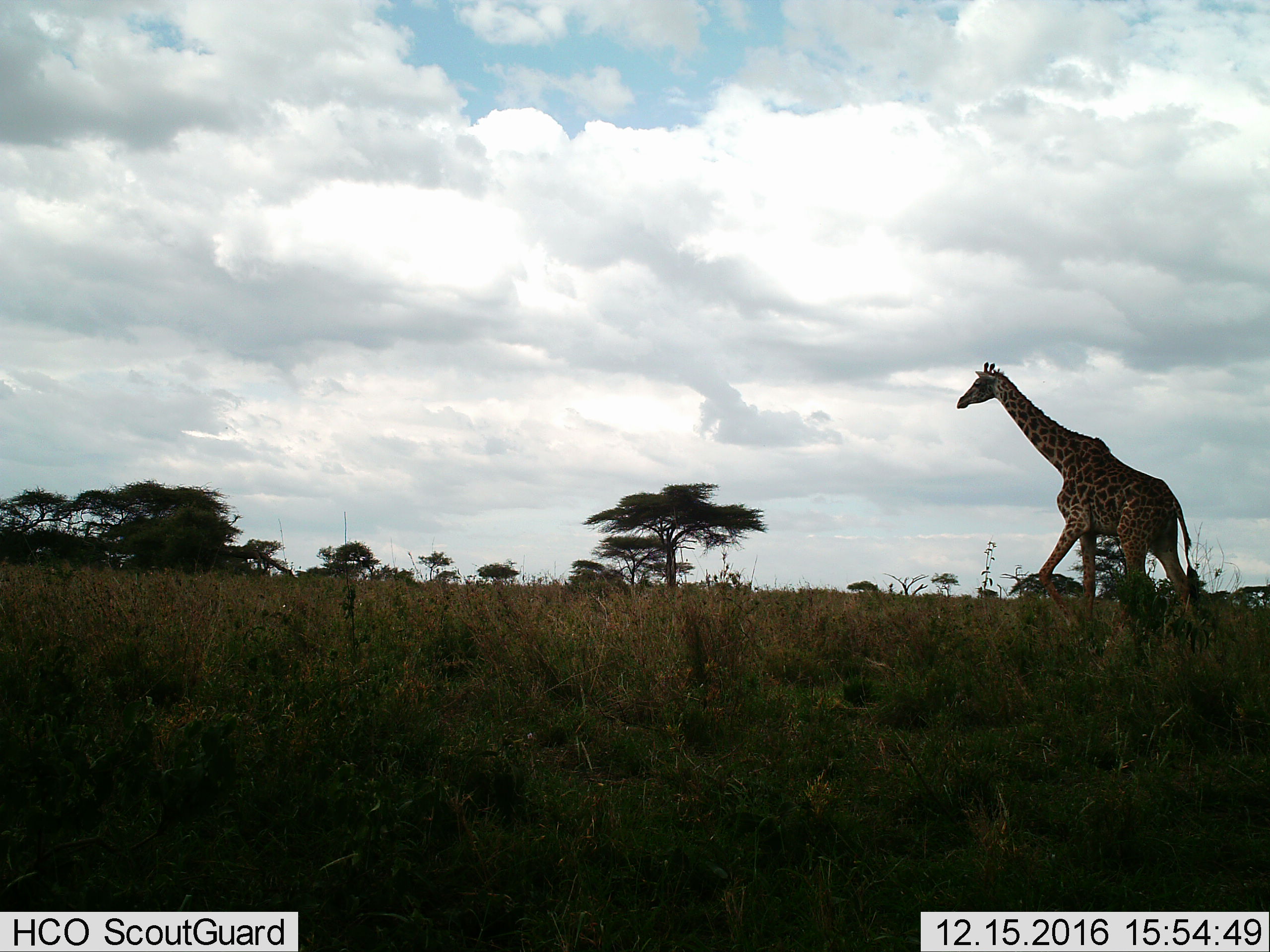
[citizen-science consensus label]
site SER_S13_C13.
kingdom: Animalia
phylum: Chordata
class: Mammalia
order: Artiodactyla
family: Giraffidae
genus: Giraffa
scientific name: Giraffa camelopardalis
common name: giraffe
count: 1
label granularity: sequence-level